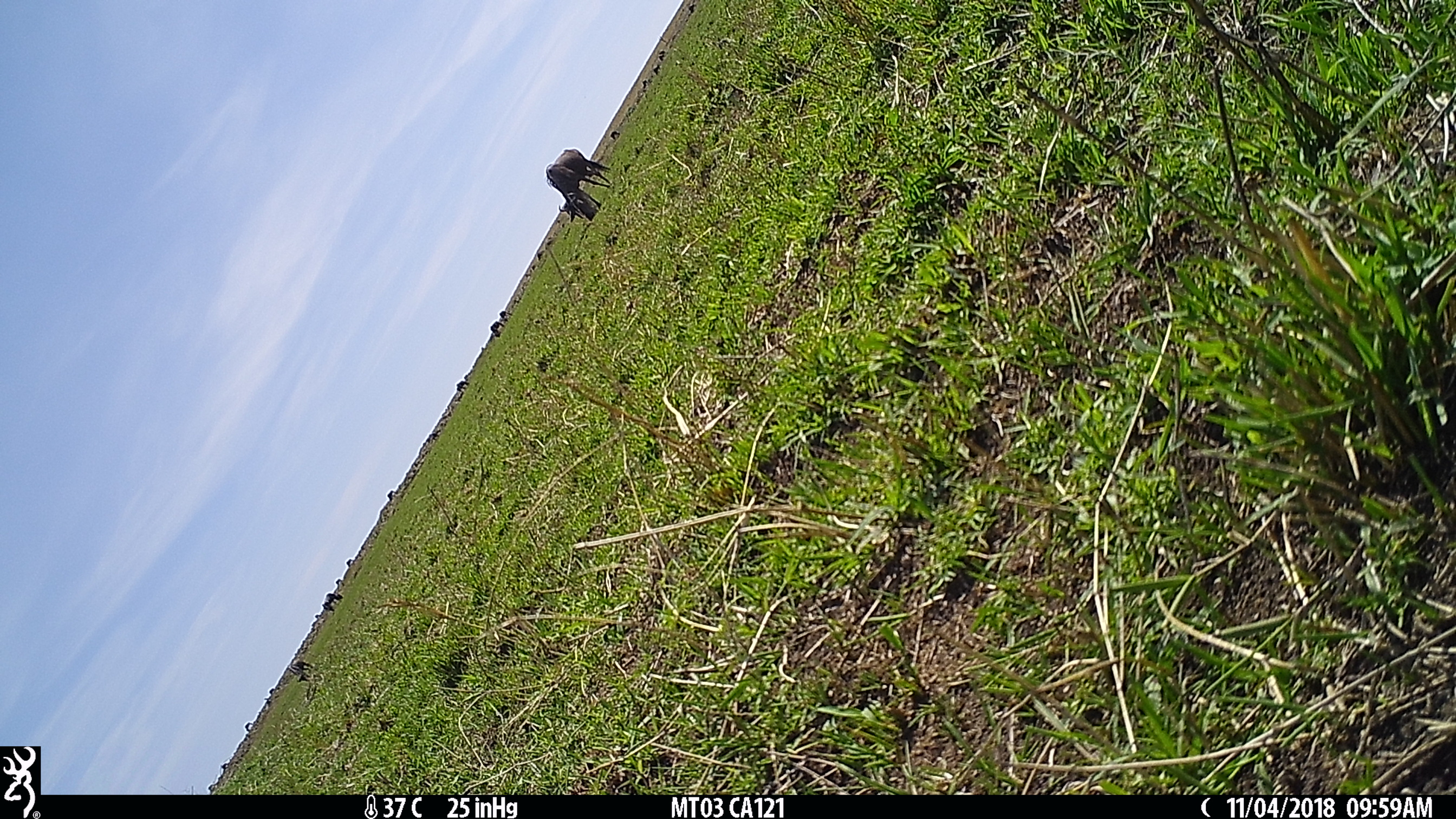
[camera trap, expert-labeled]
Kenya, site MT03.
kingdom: Animalia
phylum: Chordata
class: Mammalia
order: Artiodactyla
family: Bovidae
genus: Connochaetes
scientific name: Connochaetes taurinus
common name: blue wildebeest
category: wildebeest